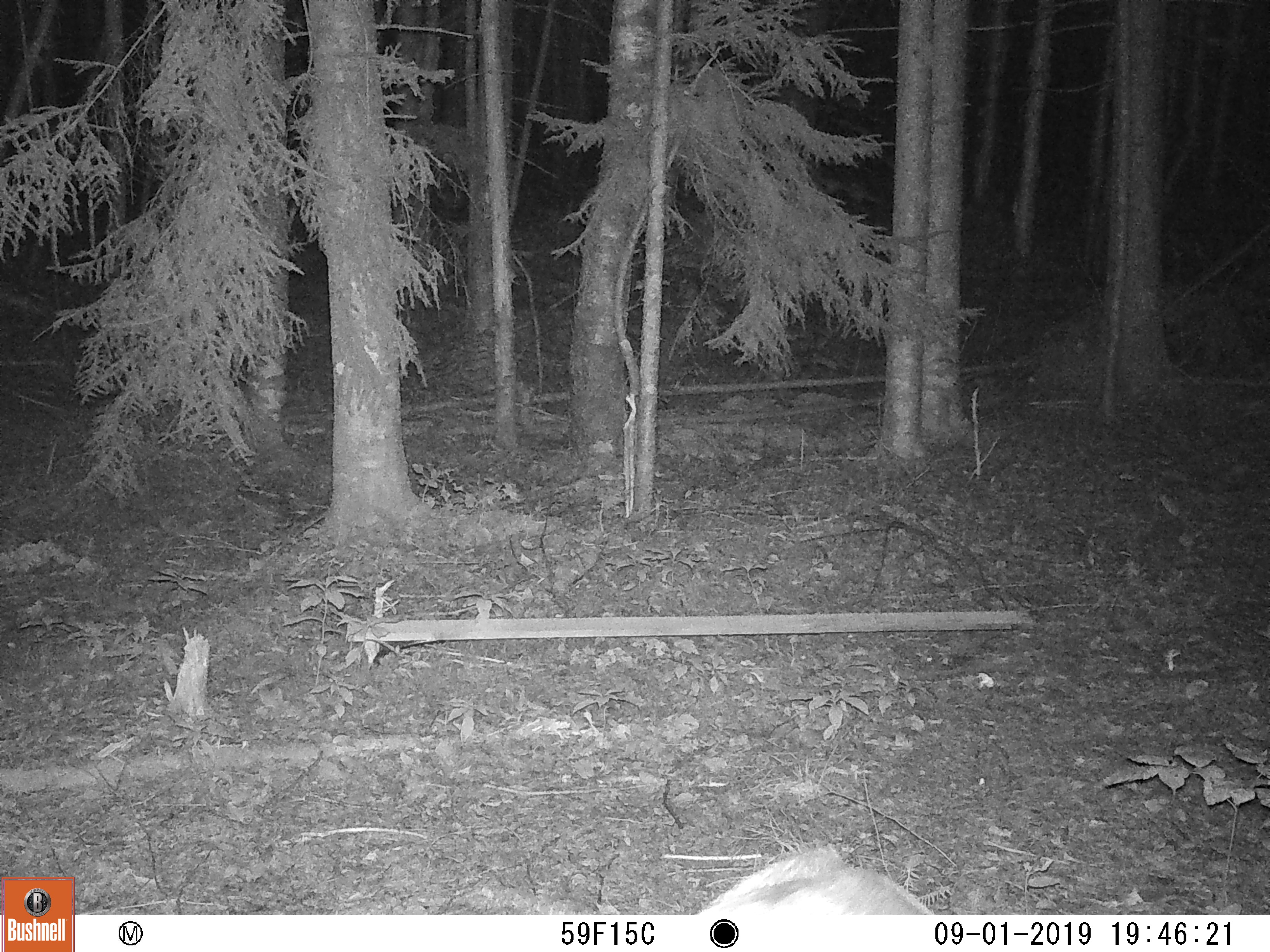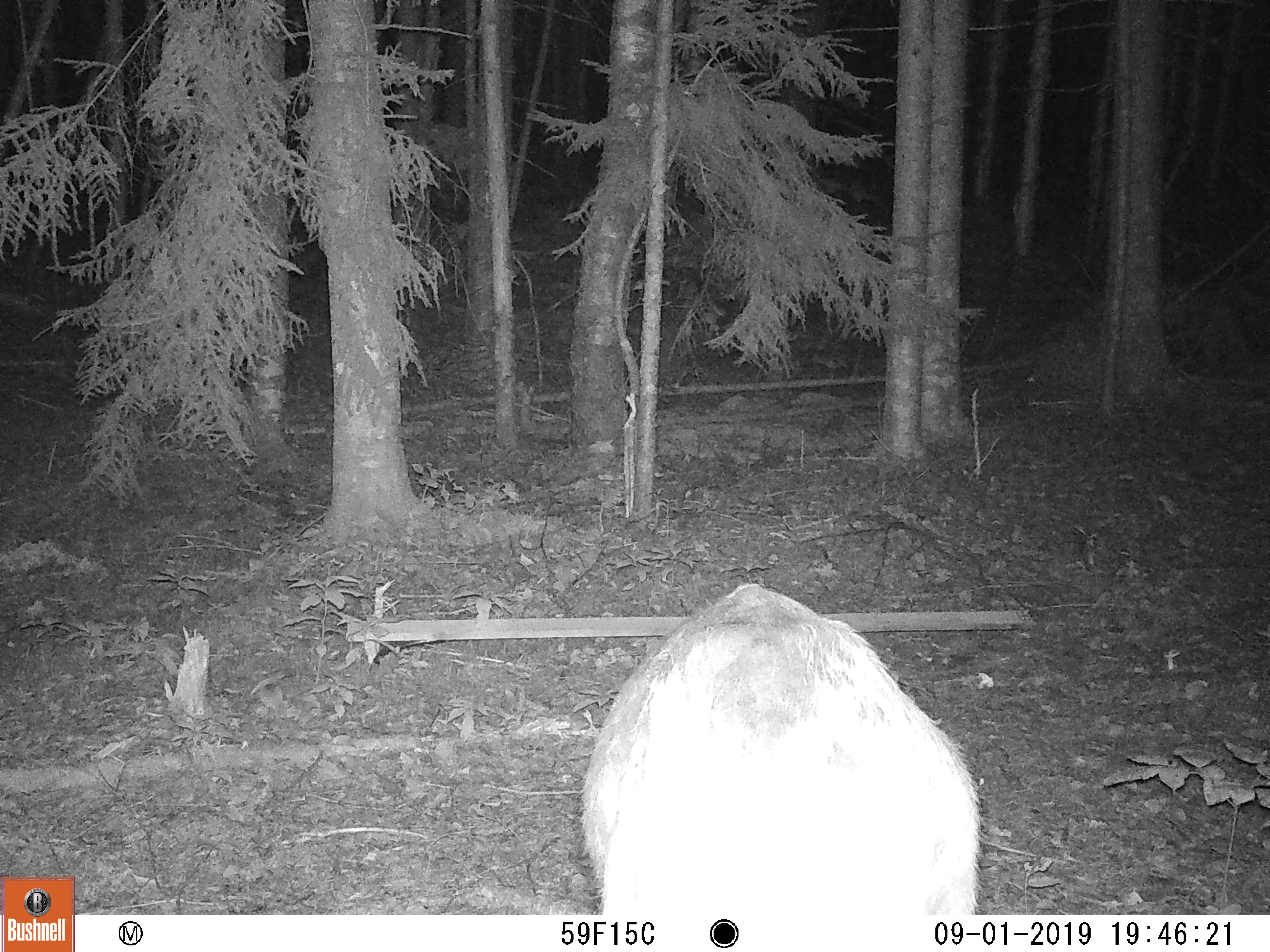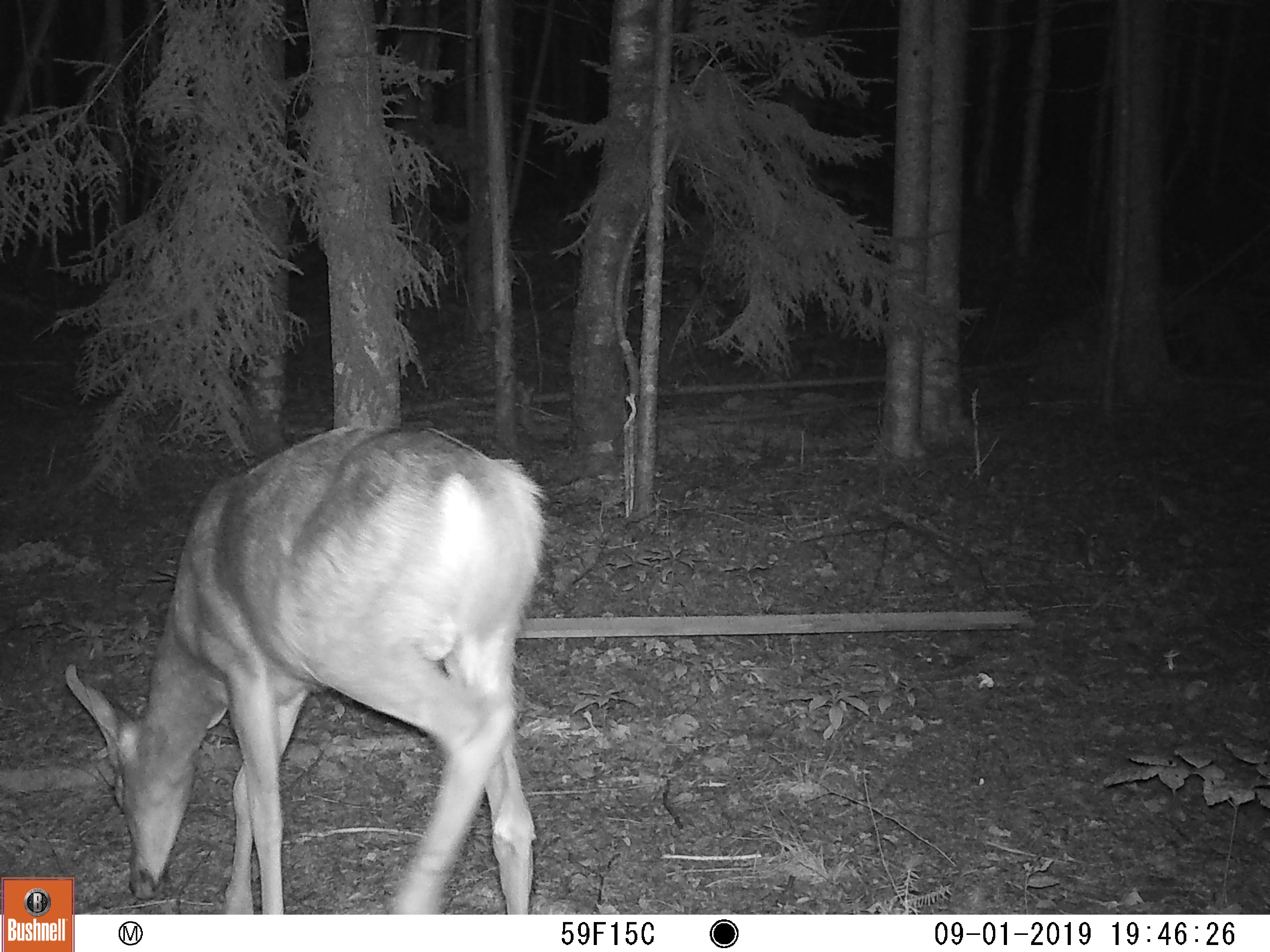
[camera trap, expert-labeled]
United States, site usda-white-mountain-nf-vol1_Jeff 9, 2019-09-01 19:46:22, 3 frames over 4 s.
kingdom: Animalia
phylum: Chordata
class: Mammalia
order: Artiodactyla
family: Cervidae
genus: Odocoileus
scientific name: Odocoileus virginianus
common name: white-tailed deer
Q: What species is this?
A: White-tailed deer (Odocoileus virginianus).